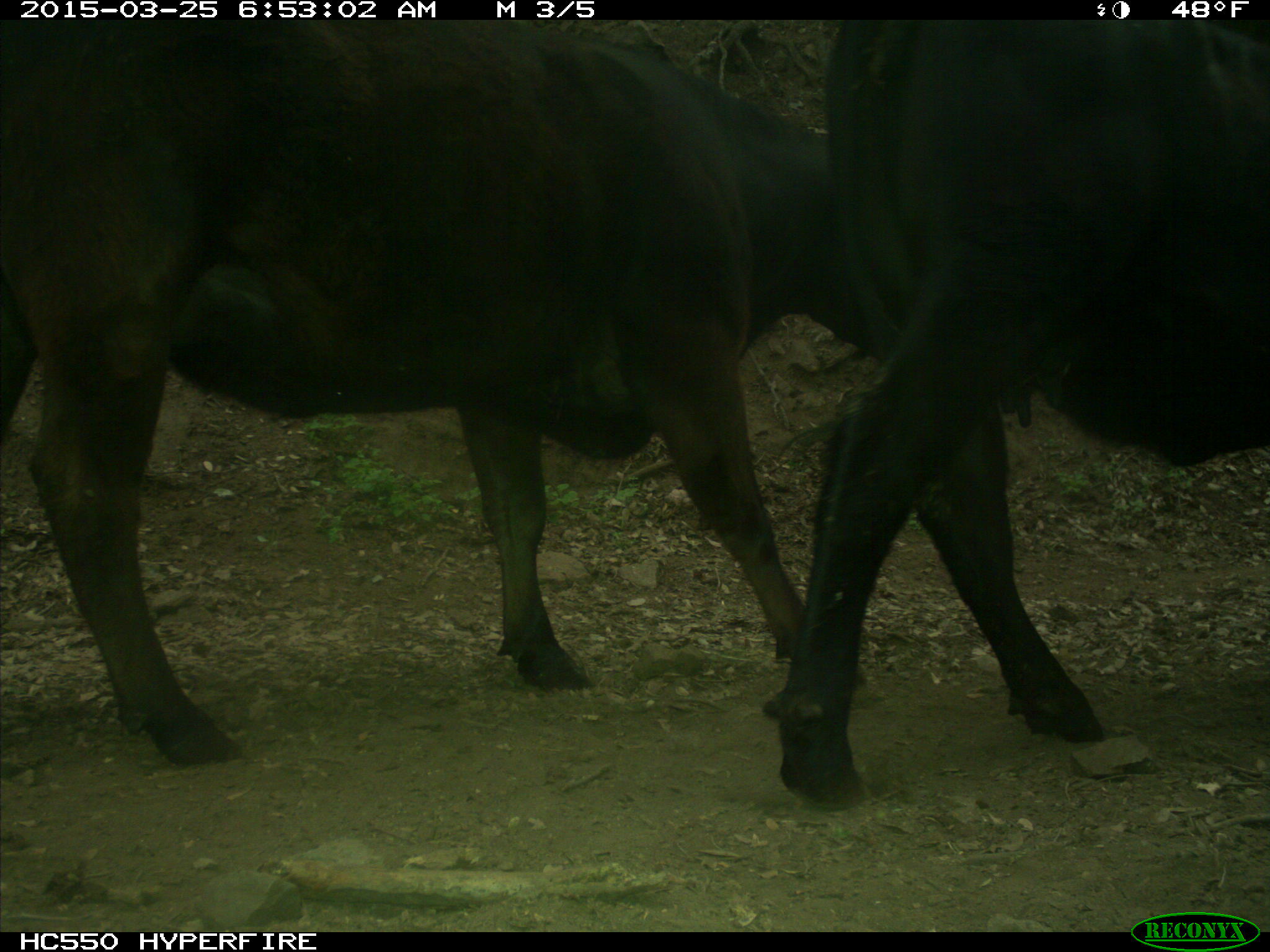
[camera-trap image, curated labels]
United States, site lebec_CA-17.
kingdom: Animalia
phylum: Chordata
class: Mammalia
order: Artiodactyla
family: Bovidae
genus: Bos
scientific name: Bos taurus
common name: domestic cow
Bos taurus (domestic cow).